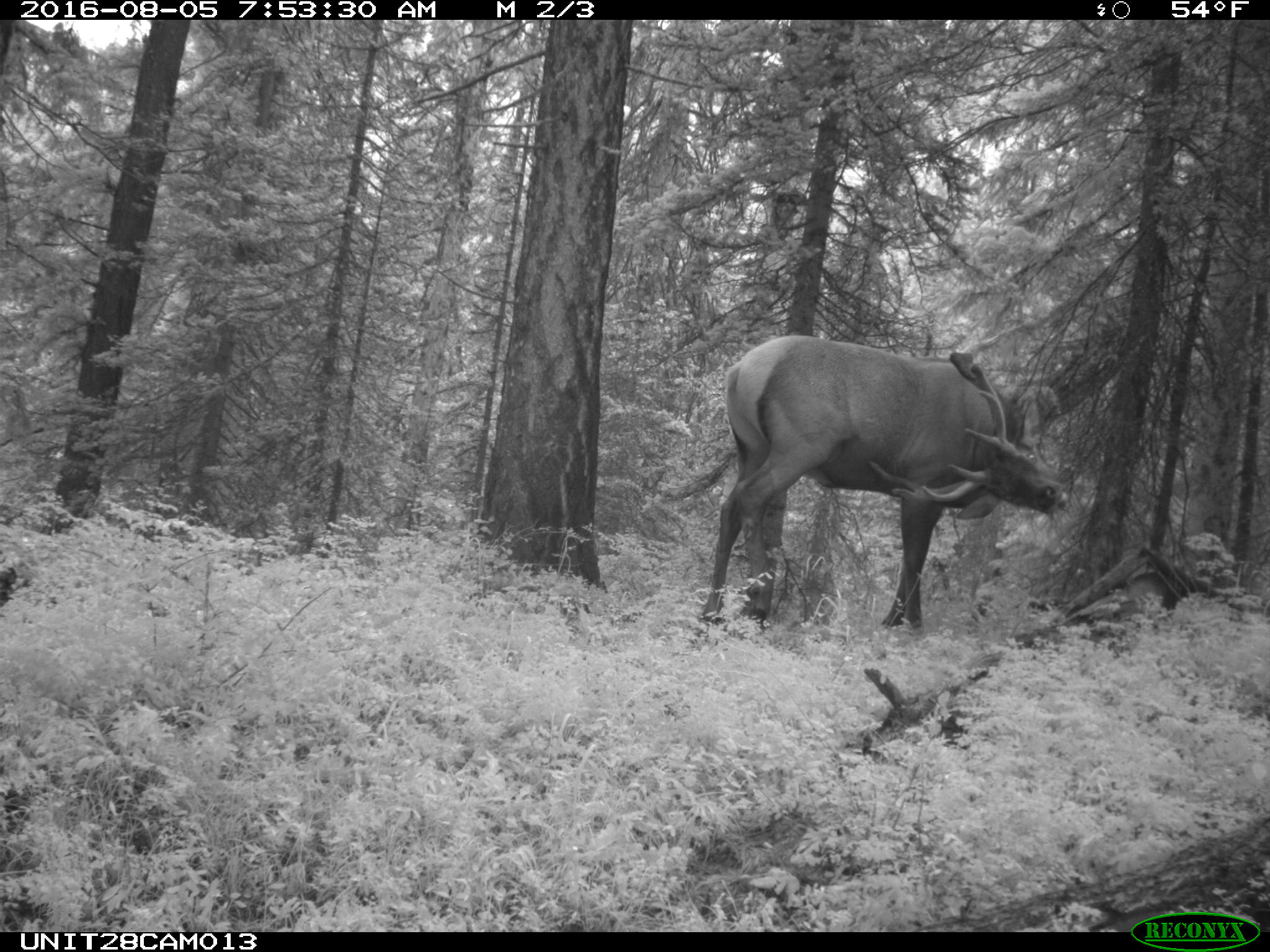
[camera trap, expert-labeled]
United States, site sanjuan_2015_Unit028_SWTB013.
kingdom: Animalia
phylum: Chordata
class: Mammalia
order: Artiodactyla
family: Cervidae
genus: Cervus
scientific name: Cervus elaphus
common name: red deer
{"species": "Cervus elaphus (red deer)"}